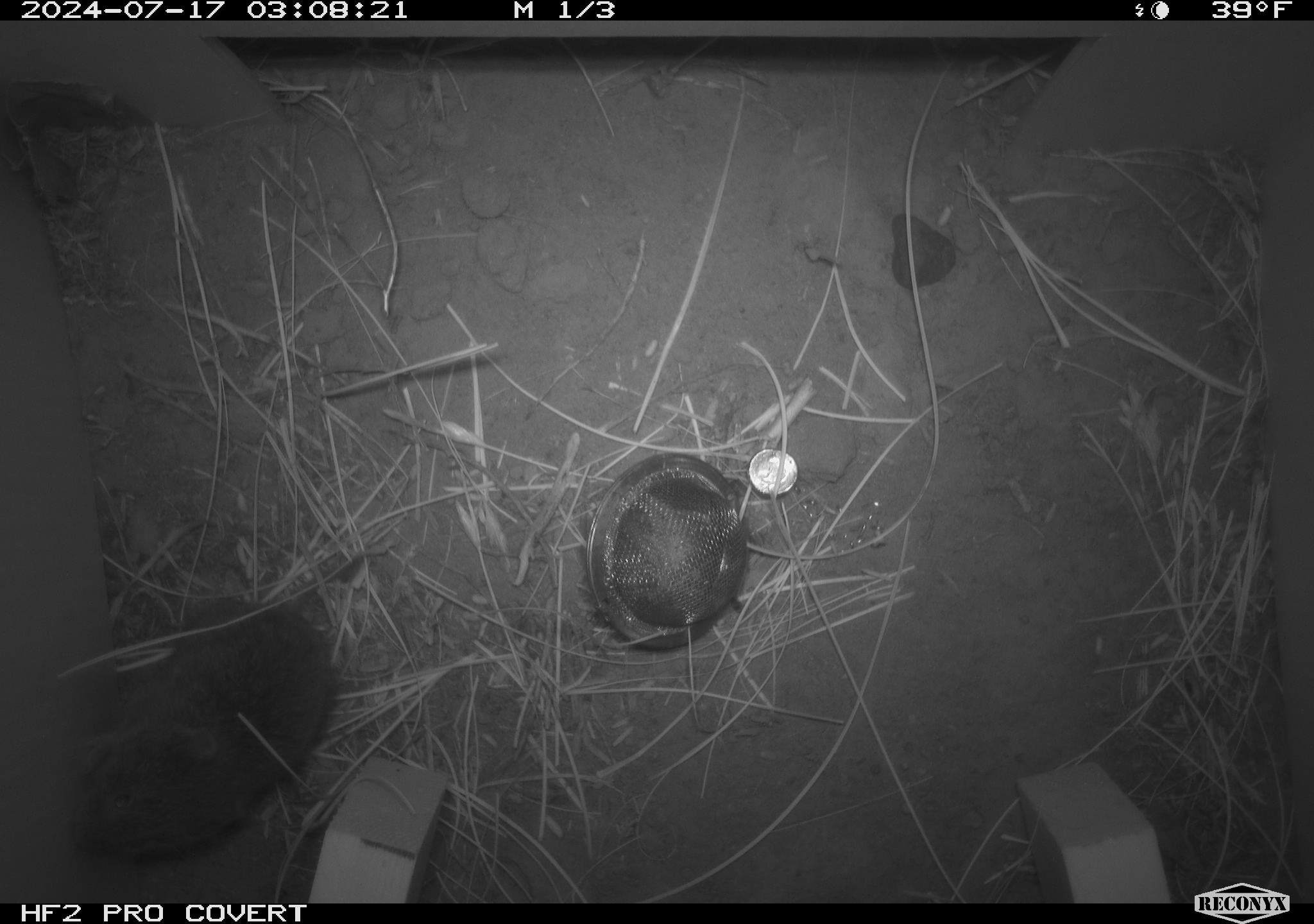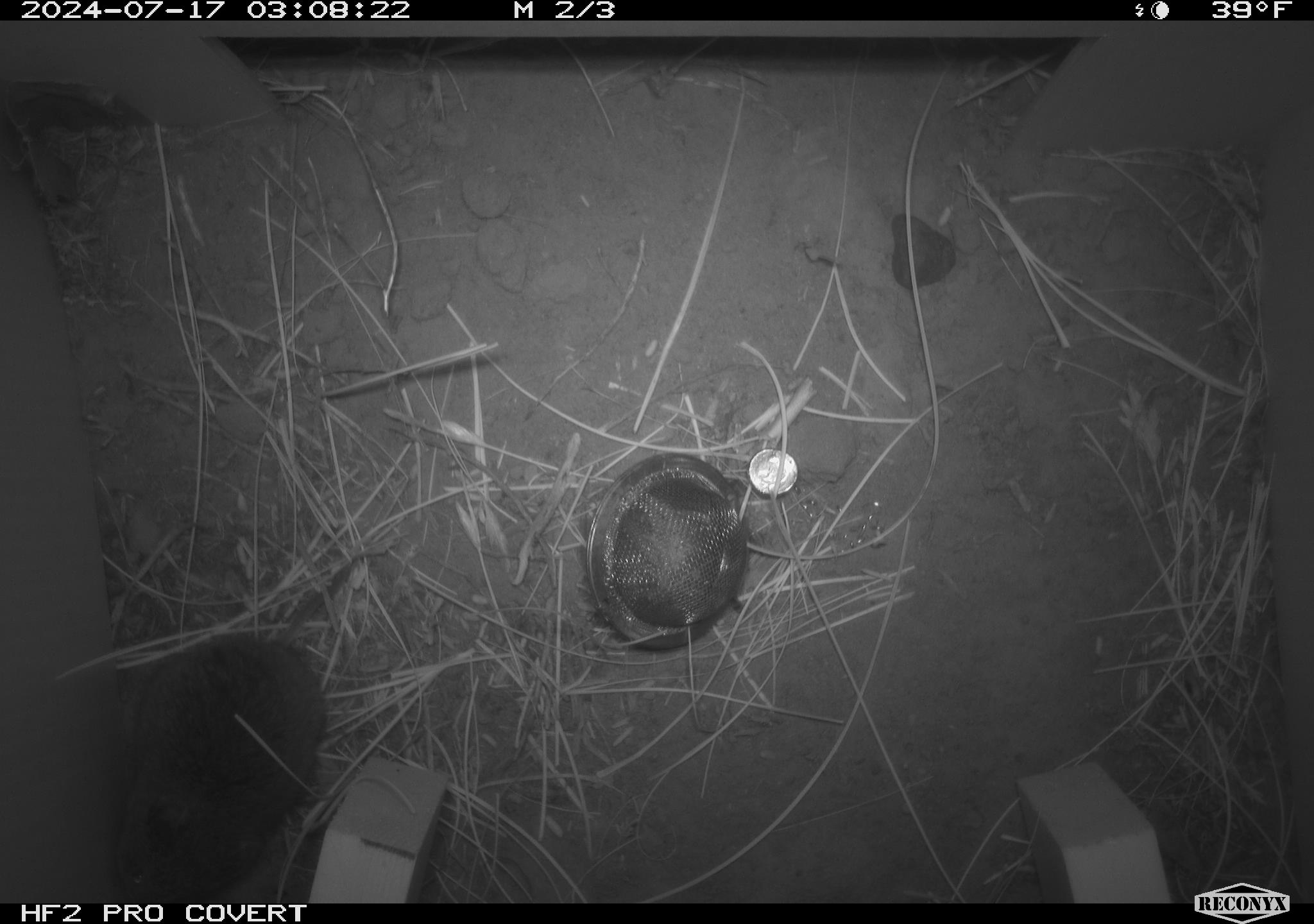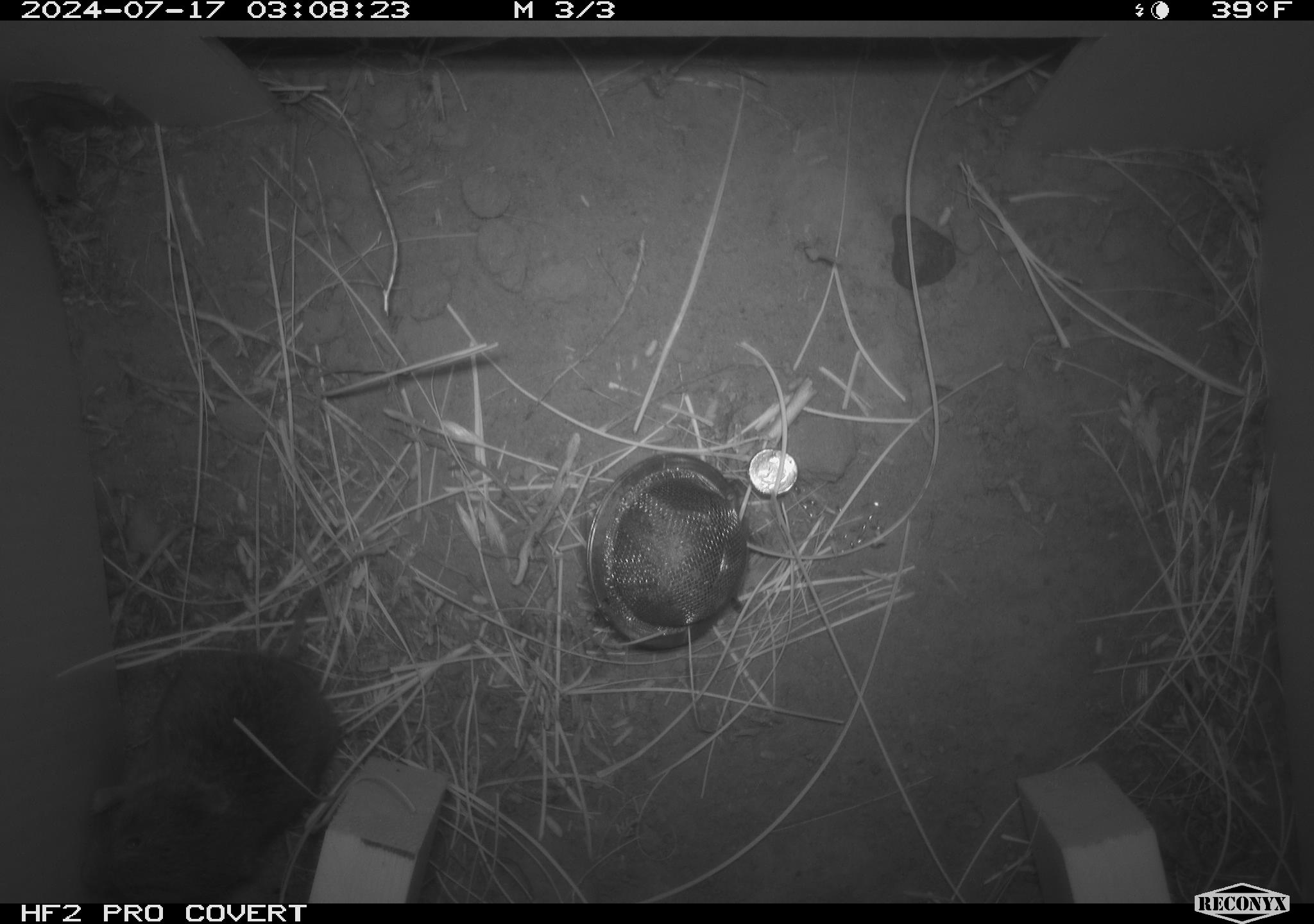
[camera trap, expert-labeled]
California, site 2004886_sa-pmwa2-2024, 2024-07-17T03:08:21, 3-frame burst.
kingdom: Animalia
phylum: Chordata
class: Mammalia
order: Rodentia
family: Cricetidae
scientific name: Arvicolinae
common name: voles, lemmings, and muskrats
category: arvicolinae subfamily